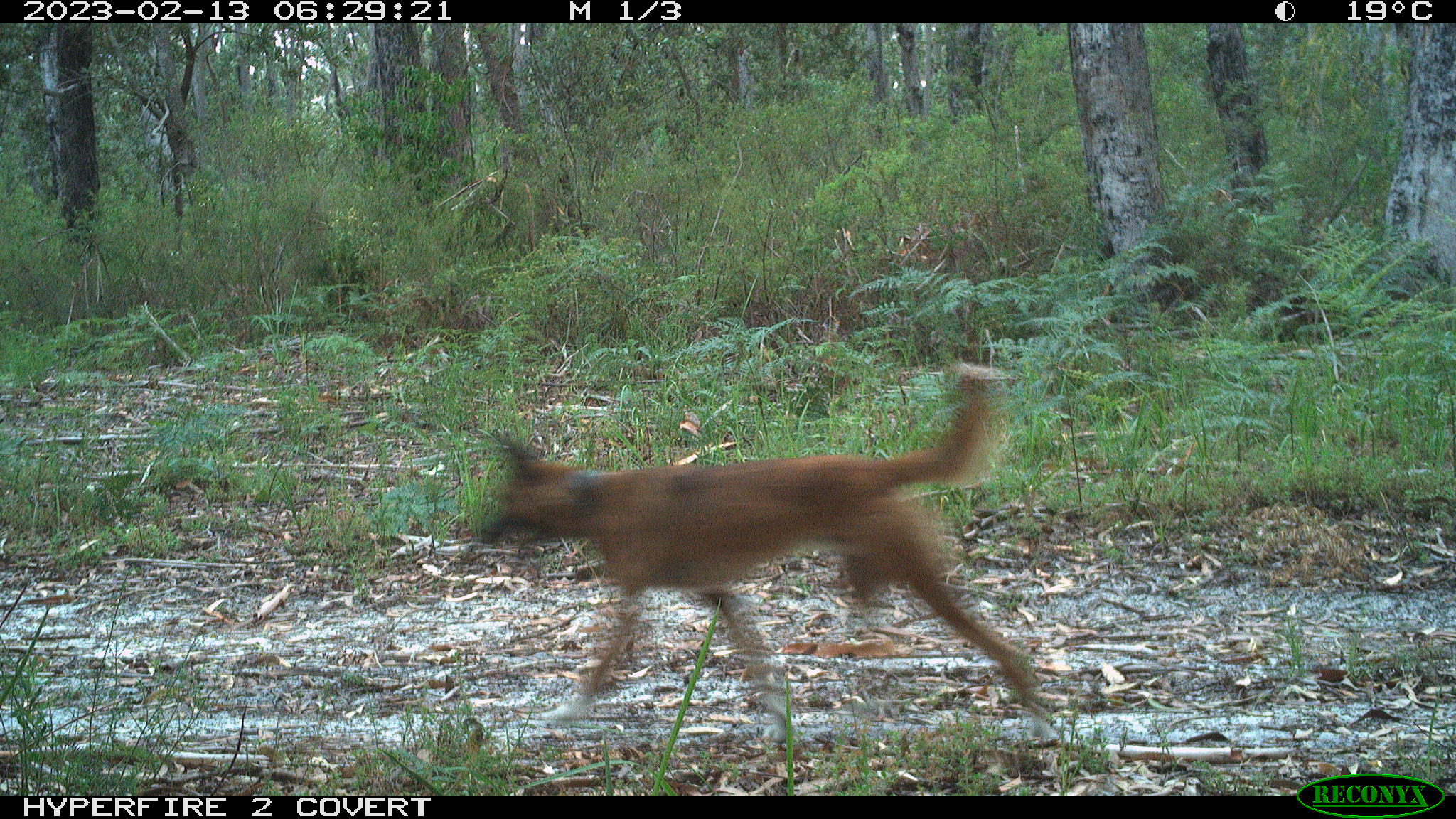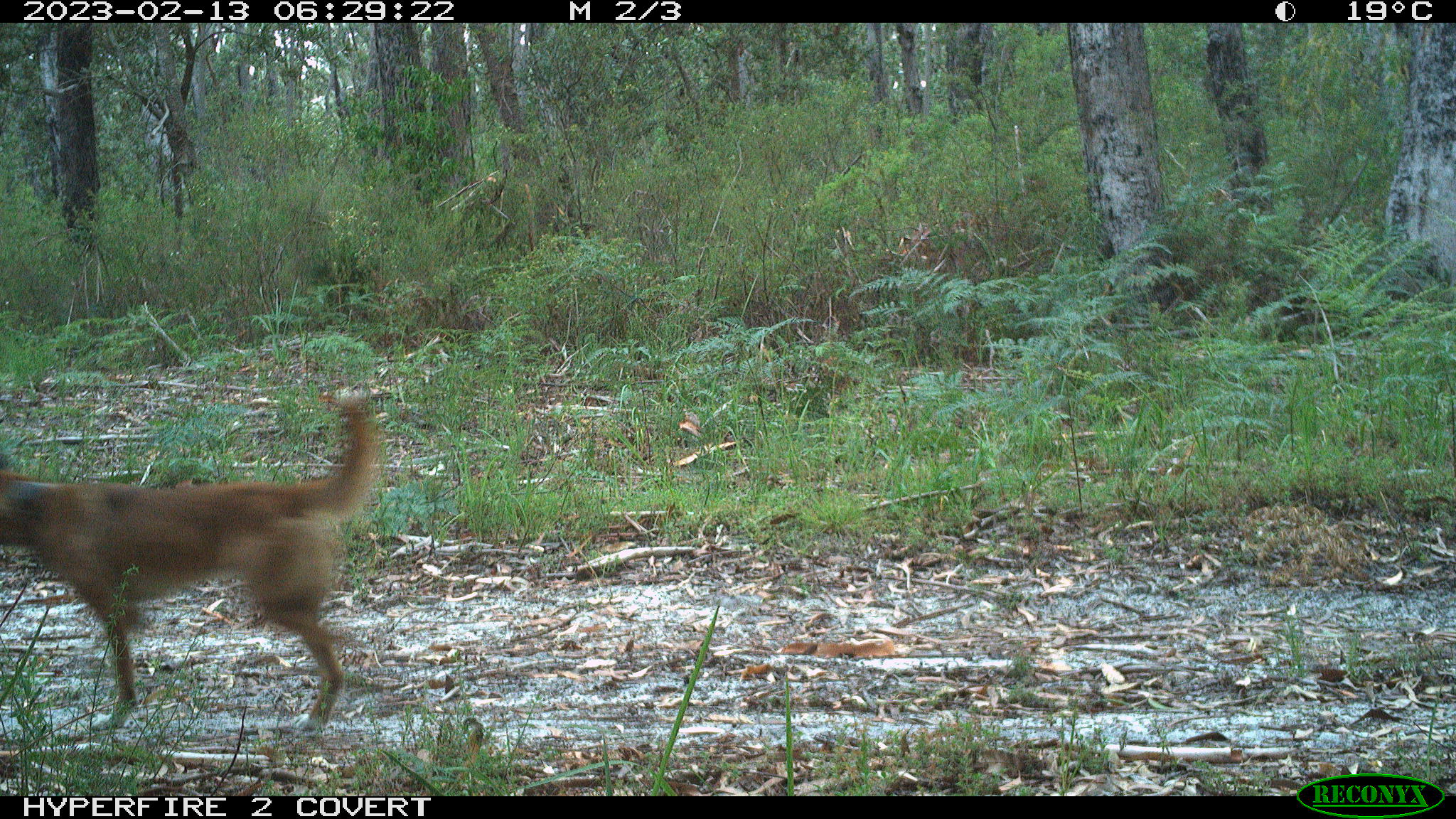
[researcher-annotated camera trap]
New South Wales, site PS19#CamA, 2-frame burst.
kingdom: Animalia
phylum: Chordata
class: Mammalia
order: Carnivora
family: Canidae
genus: Canis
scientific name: Canis familiaris dingo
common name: dingo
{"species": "dingo (Canis familiaris dingo)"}